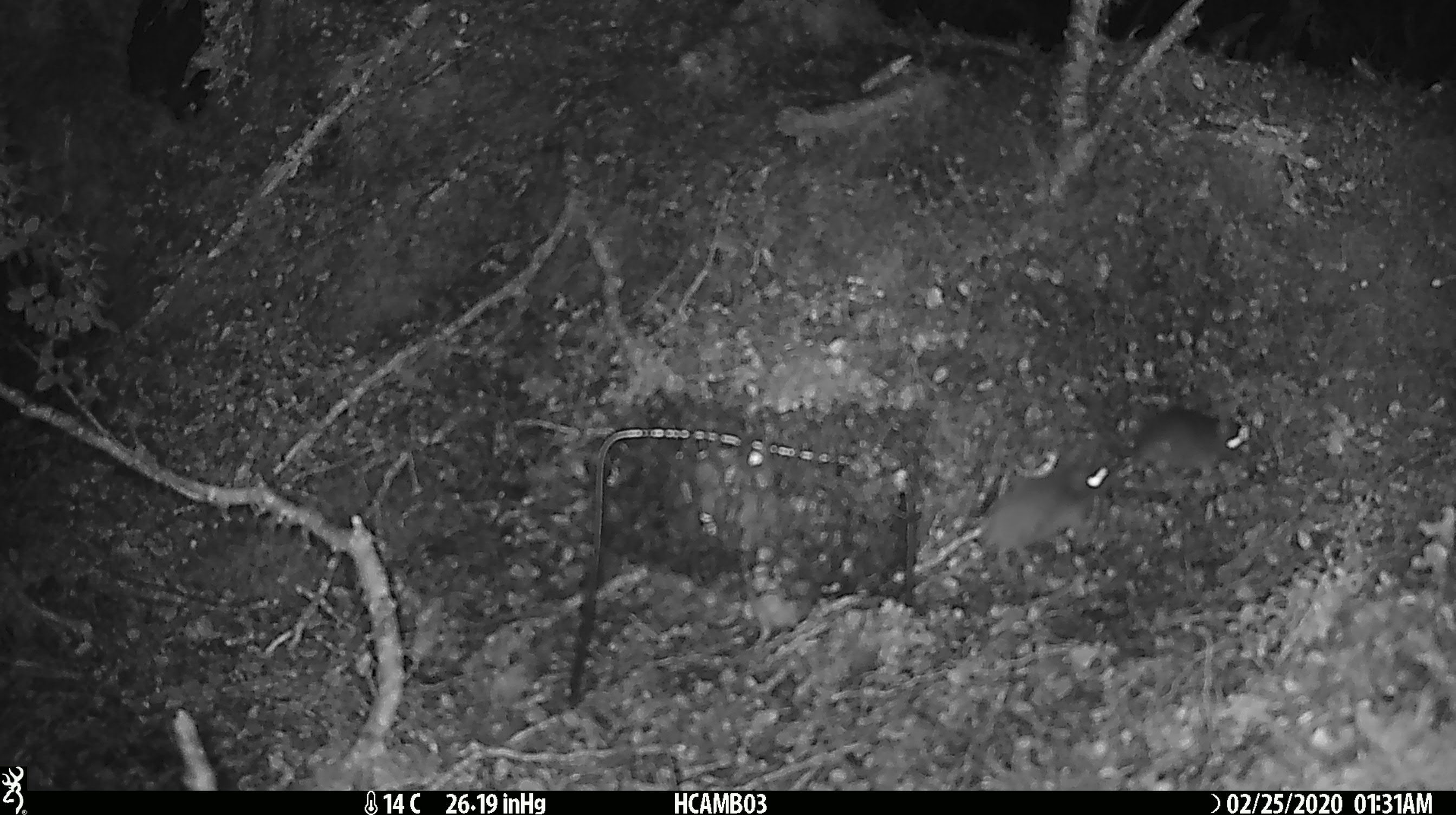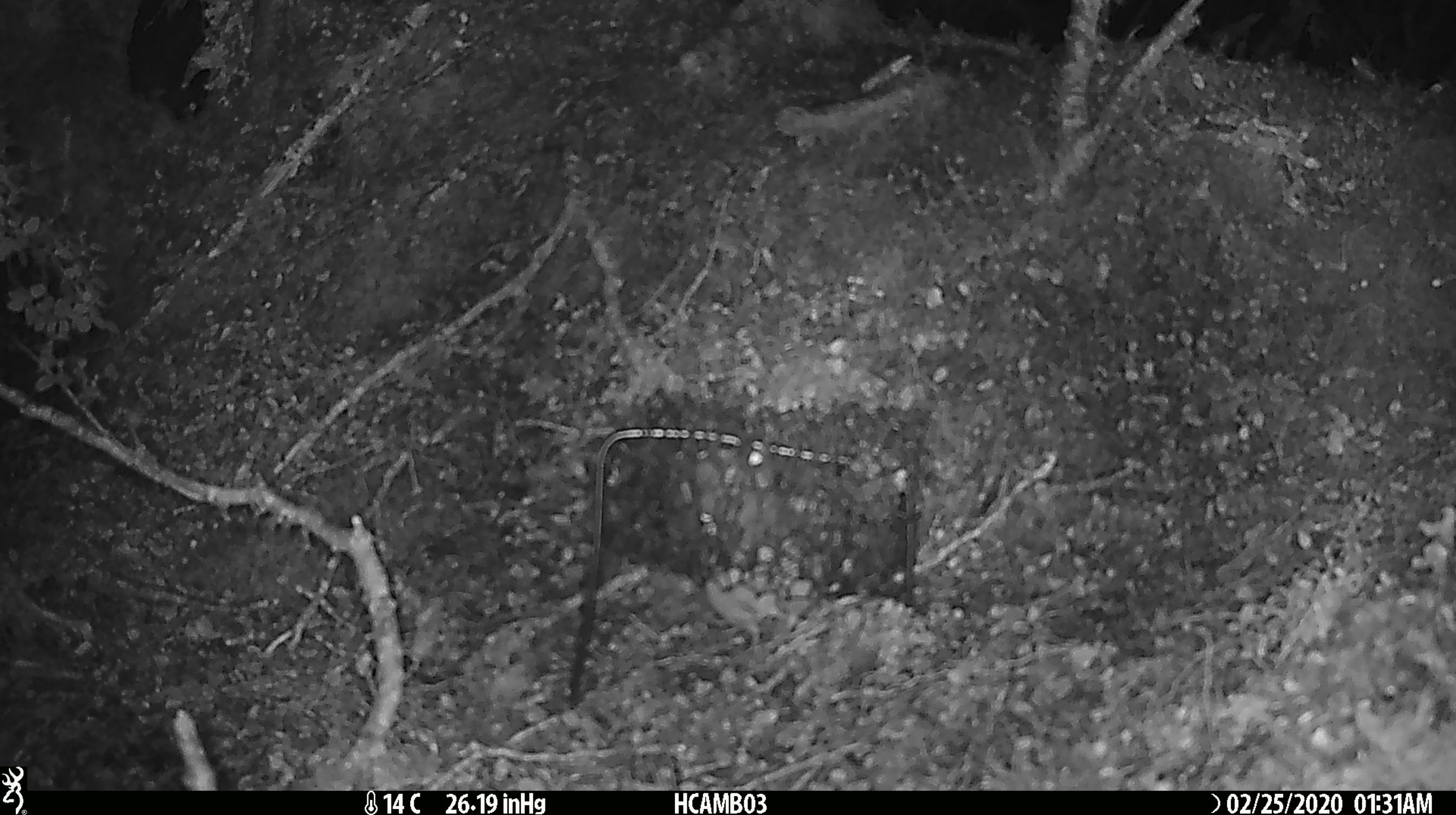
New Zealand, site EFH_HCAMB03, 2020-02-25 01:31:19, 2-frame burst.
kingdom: Animalia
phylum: Chordata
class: Mammalia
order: Rodentia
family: Muridae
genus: Mus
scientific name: Mus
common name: mouse